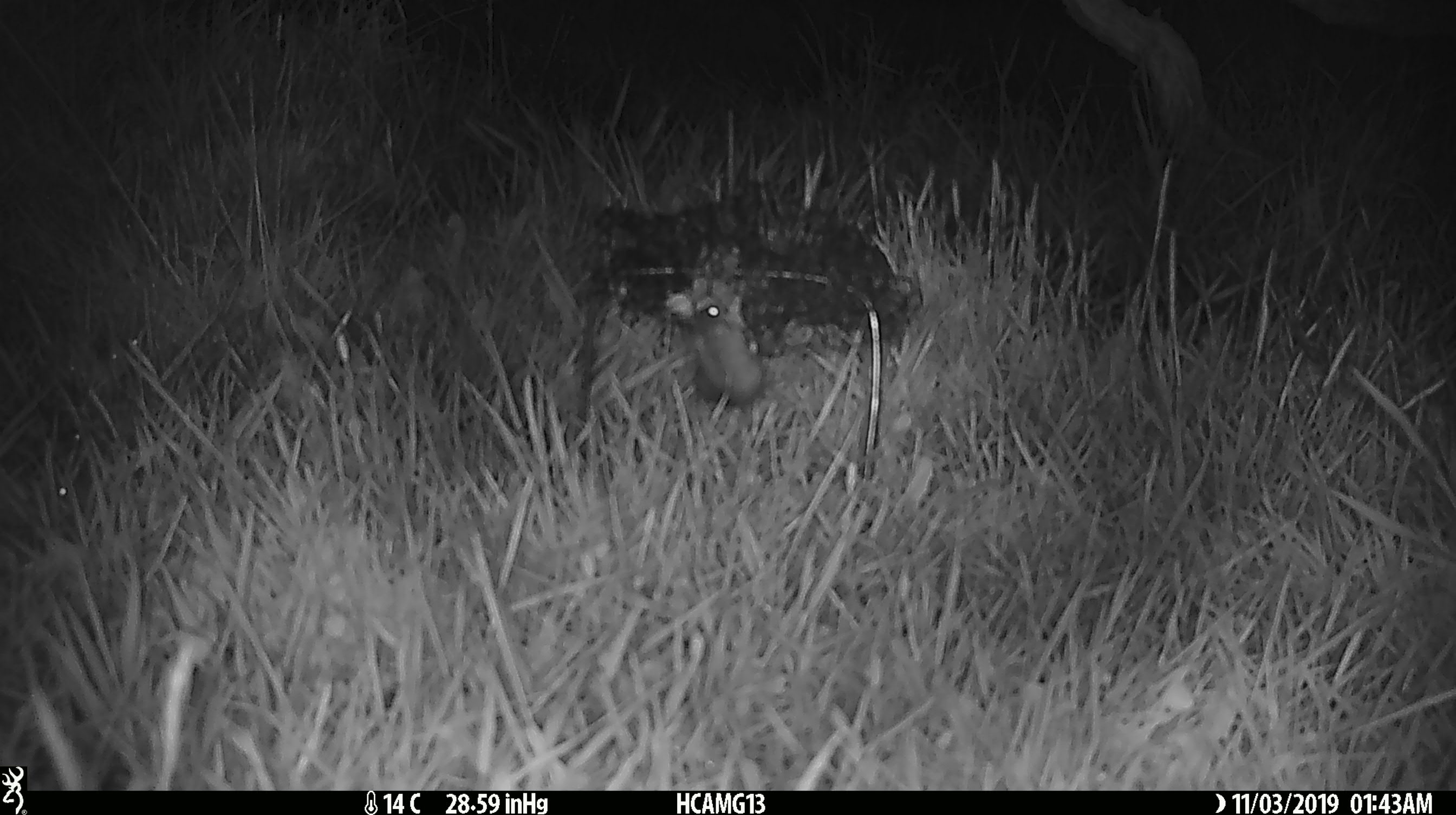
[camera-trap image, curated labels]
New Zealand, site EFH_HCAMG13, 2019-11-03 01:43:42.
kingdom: Animalia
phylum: Chordata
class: Mammalia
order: Rodentia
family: Muridae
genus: Mus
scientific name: Mus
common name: mouse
Mouse (Mus).